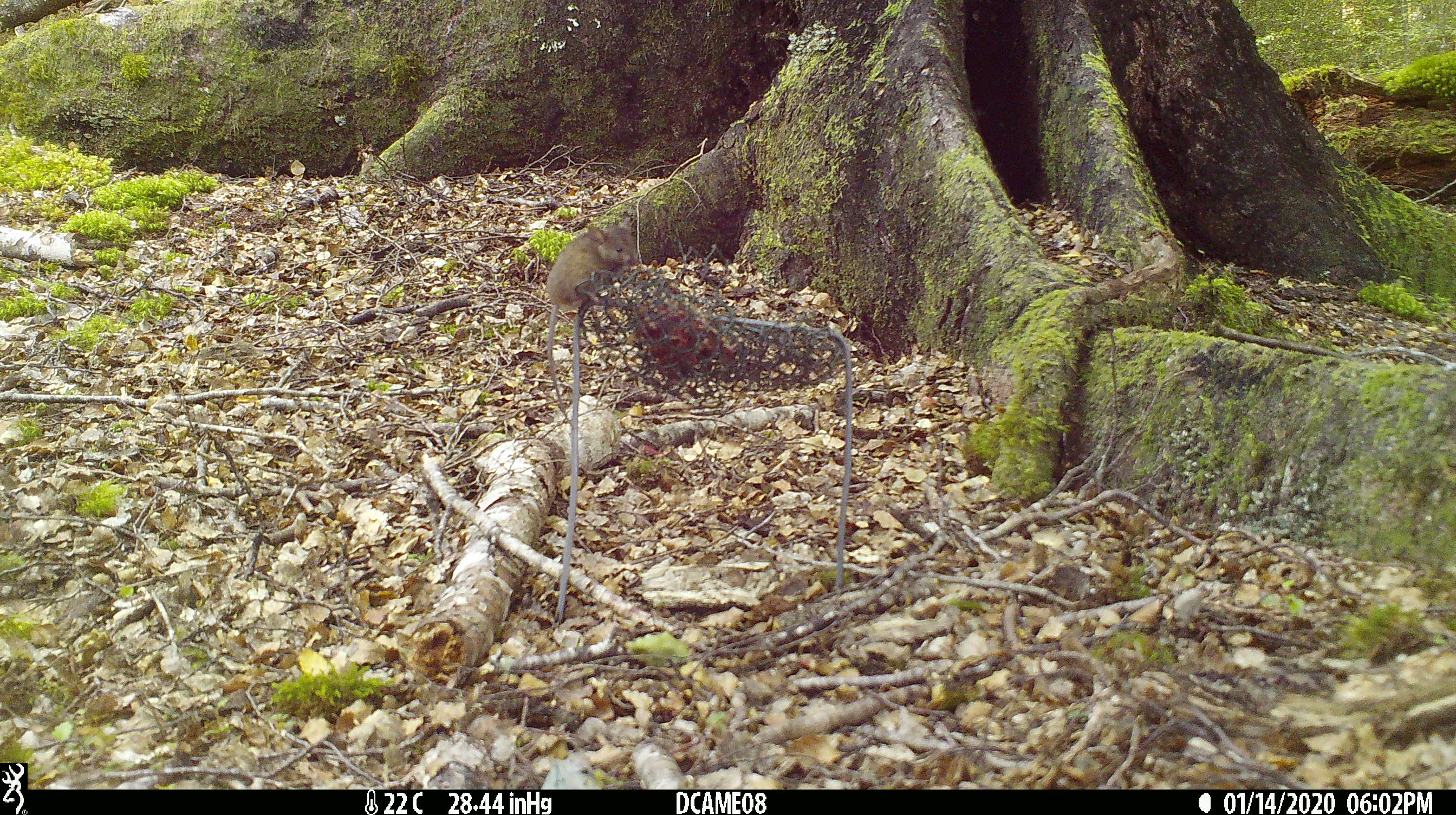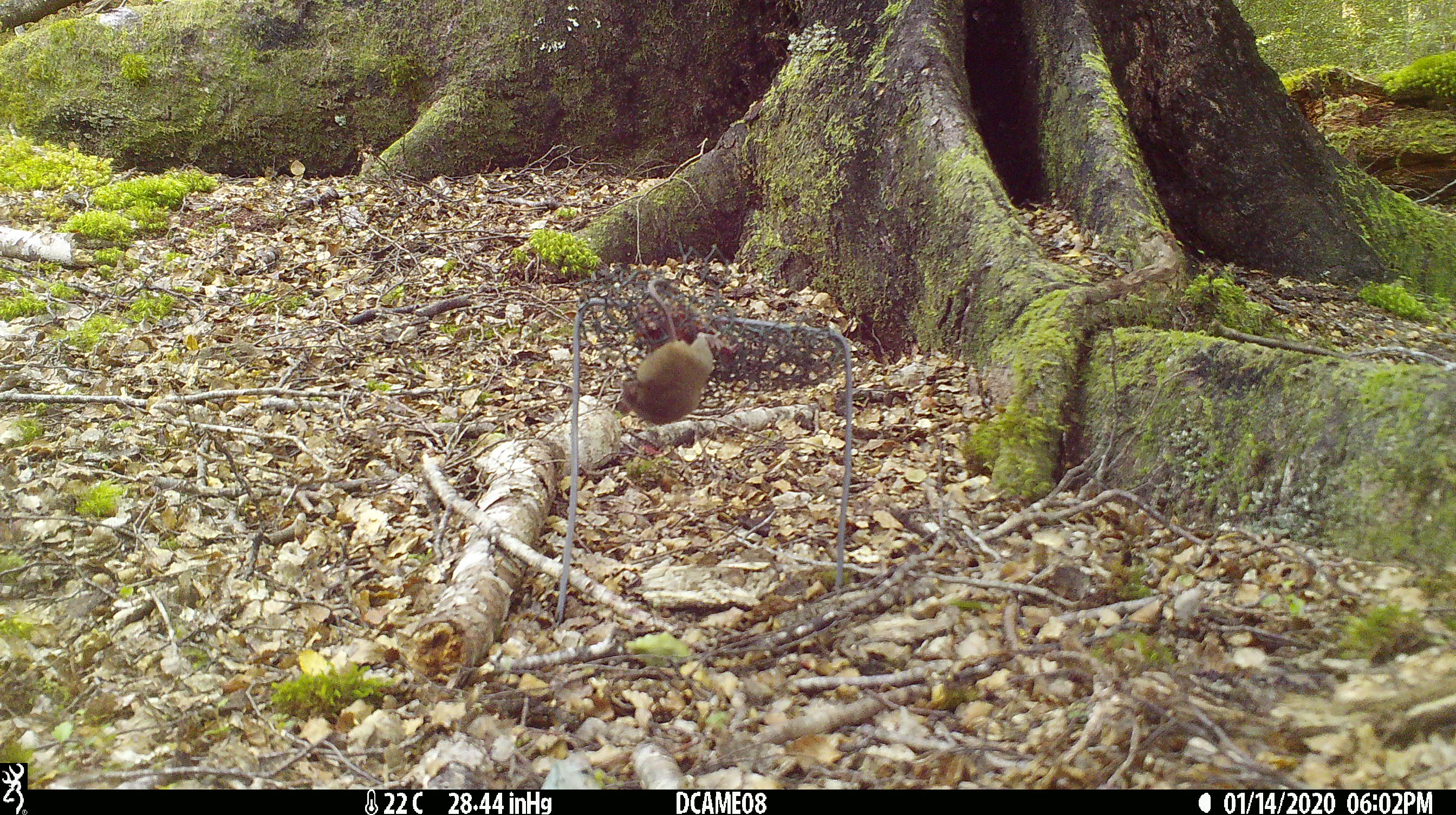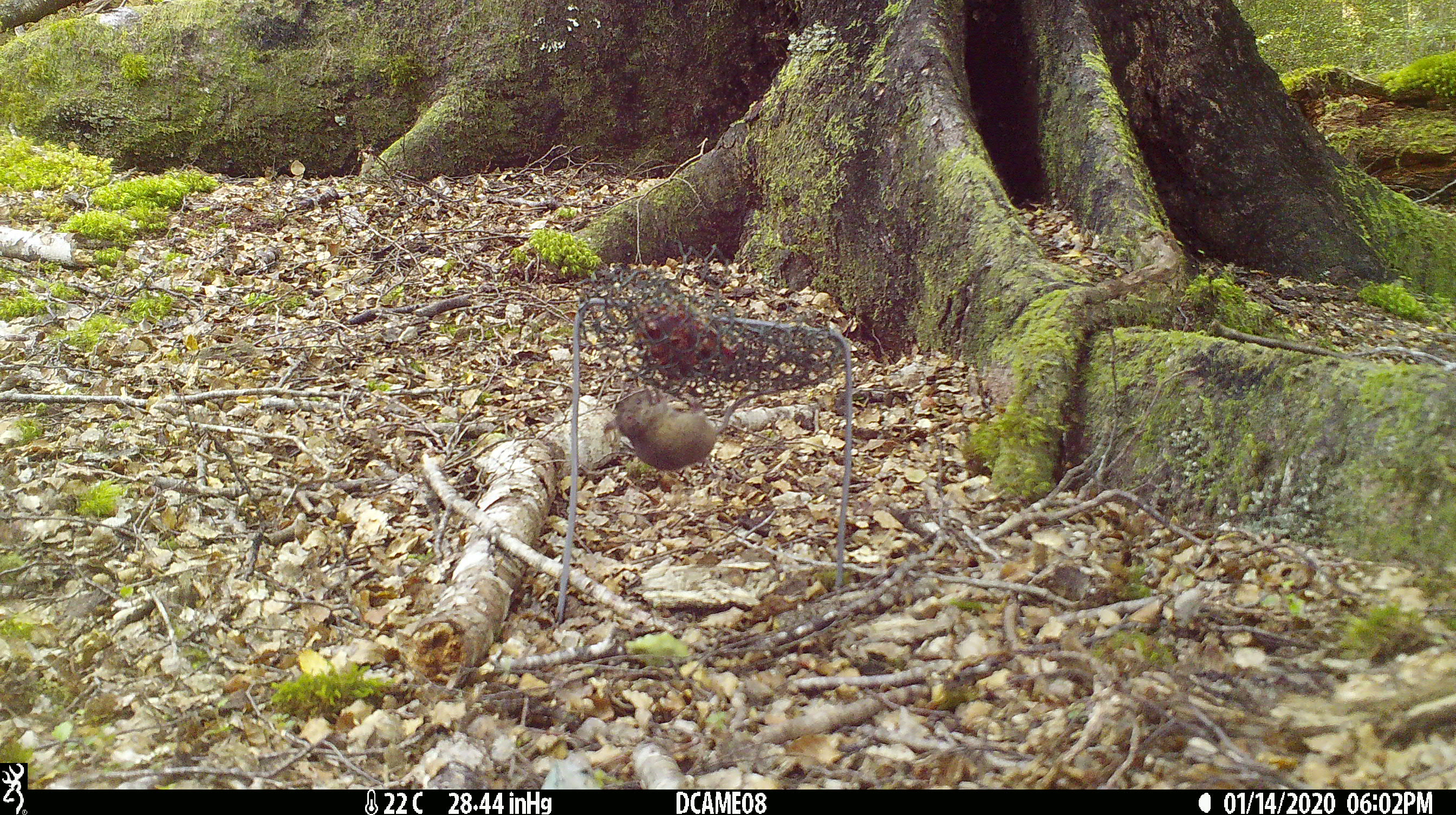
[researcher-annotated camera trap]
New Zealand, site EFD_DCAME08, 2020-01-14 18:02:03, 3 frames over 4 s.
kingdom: Animalia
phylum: Chordata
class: Mammalia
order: Rodentia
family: Muridae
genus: Mus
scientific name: Mus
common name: mouse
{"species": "mouse (Mus)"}